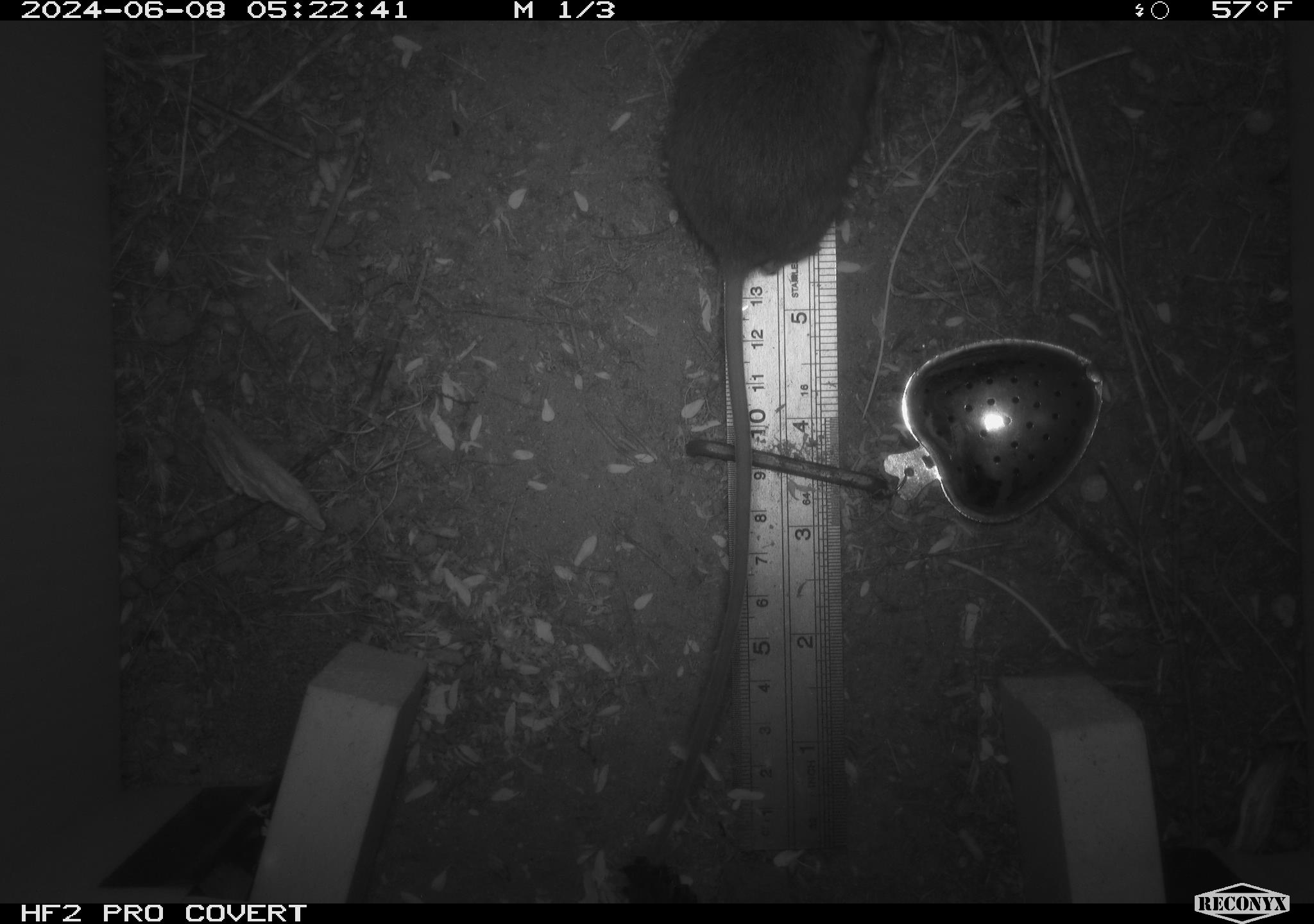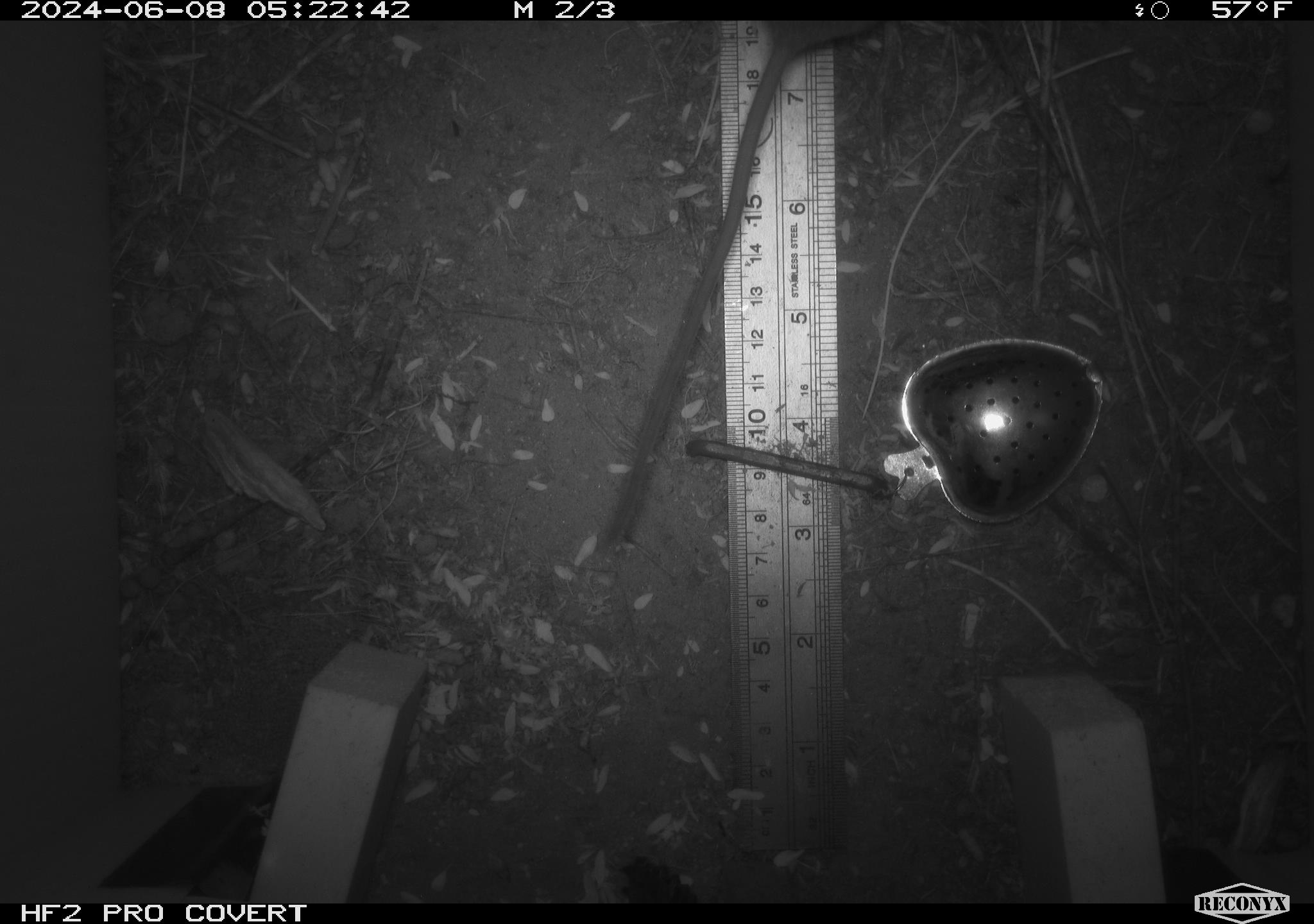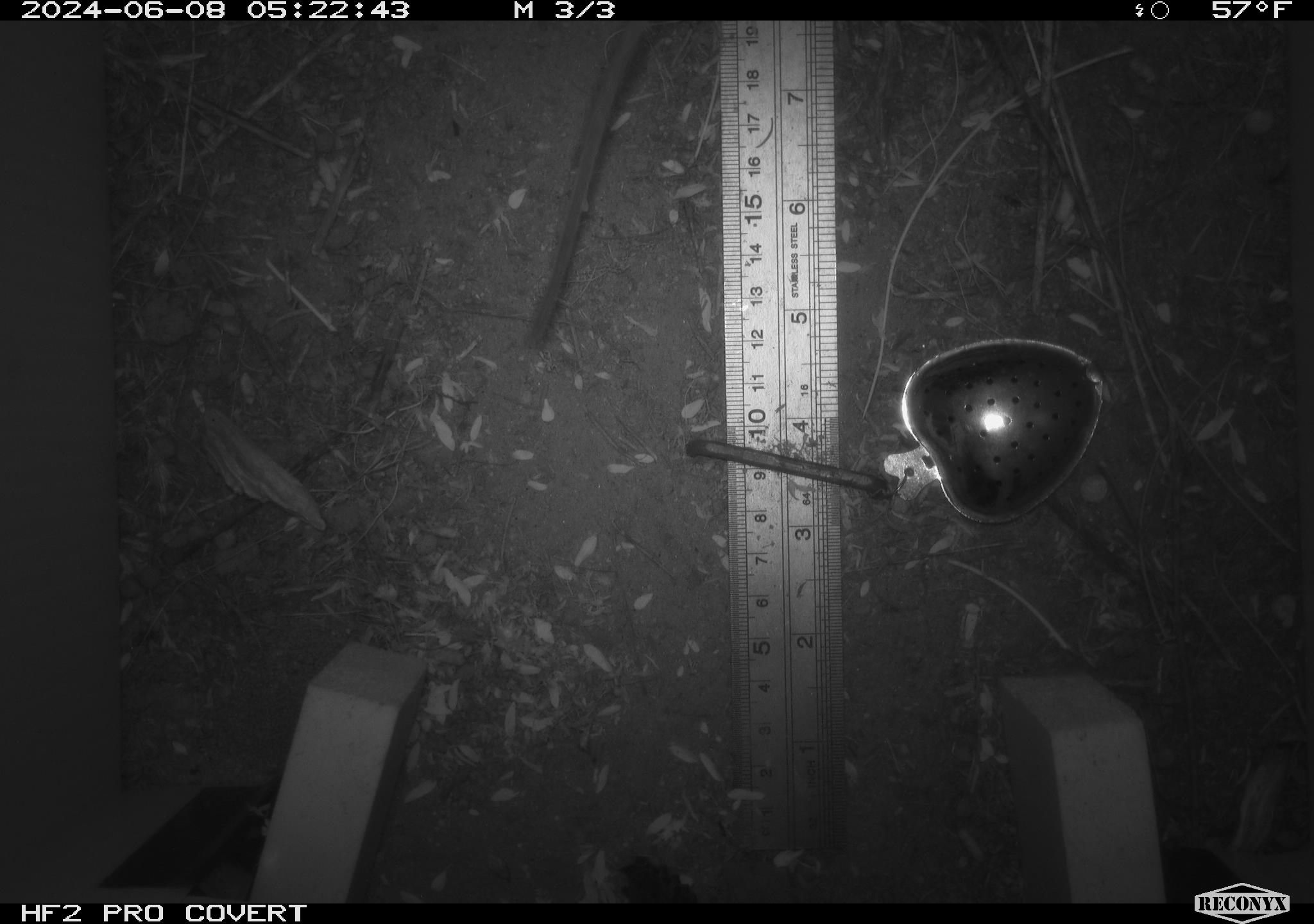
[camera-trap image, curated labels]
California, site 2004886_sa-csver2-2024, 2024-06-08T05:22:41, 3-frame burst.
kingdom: Animalia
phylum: Chordata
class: Mammalia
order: Rodentia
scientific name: Rodentia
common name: rodent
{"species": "rodent (Rodentia)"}